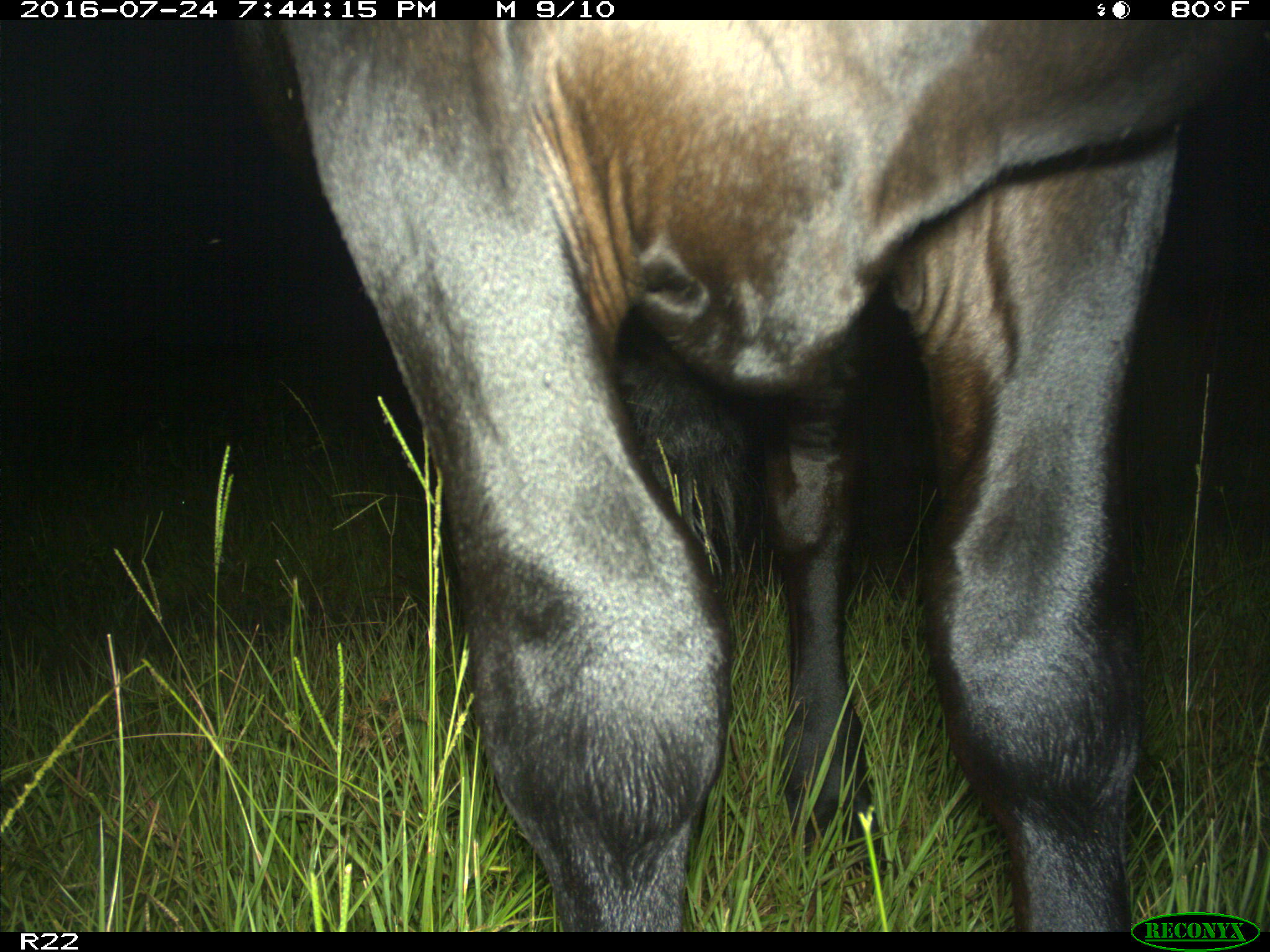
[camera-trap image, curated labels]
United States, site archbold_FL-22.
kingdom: Animalia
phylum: Chordata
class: Mammalia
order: Artiodactyla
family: Bovidae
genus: Bos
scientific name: Bos taurus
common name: domestic cow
Bos taurus (domestic cow).